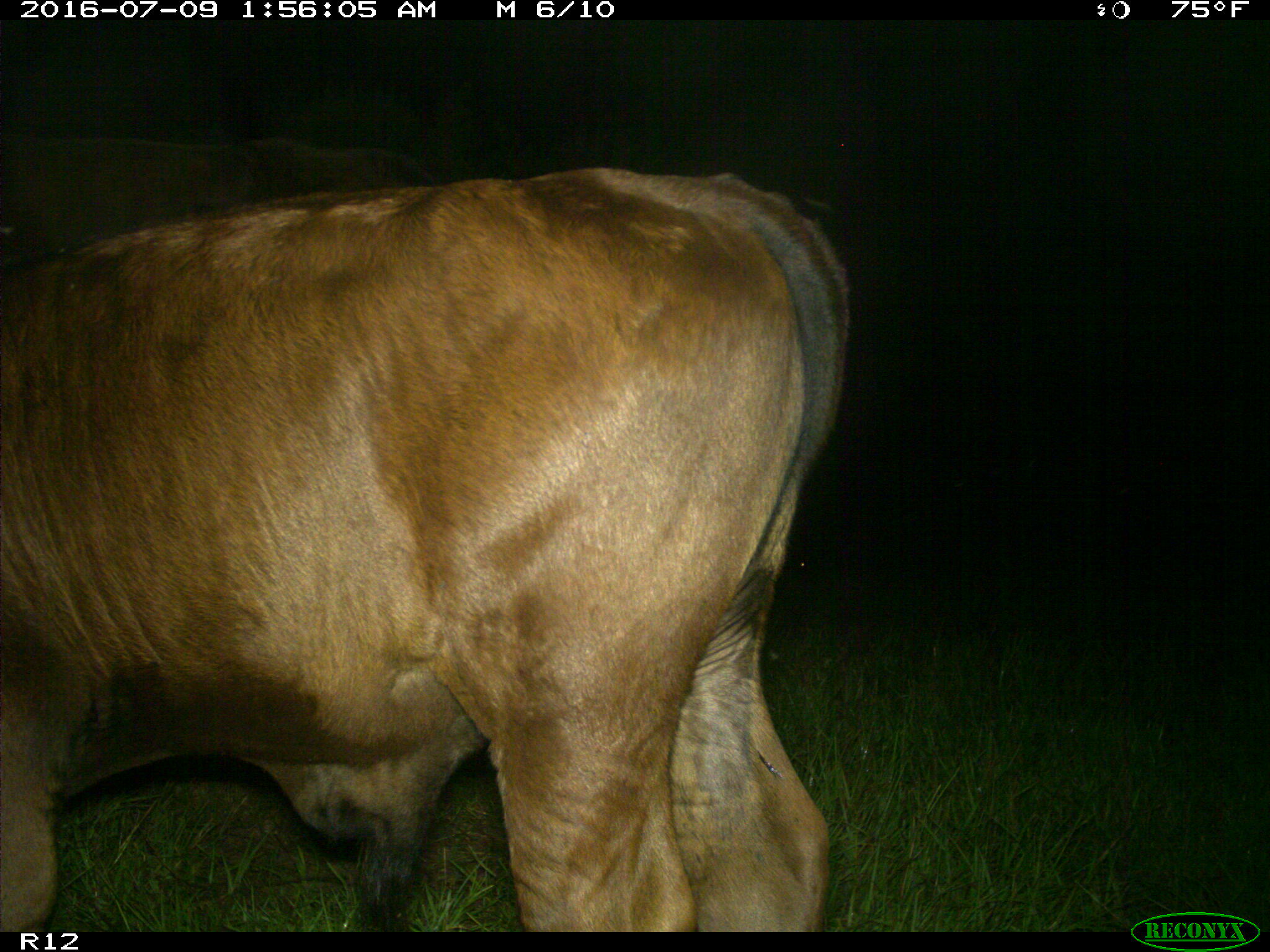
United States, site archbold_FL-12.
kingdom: Animalia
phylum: Chordata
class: Mammalia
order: Artiodactyla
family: Bovidae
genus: Bos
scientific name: Bos taurus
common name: domestic cow